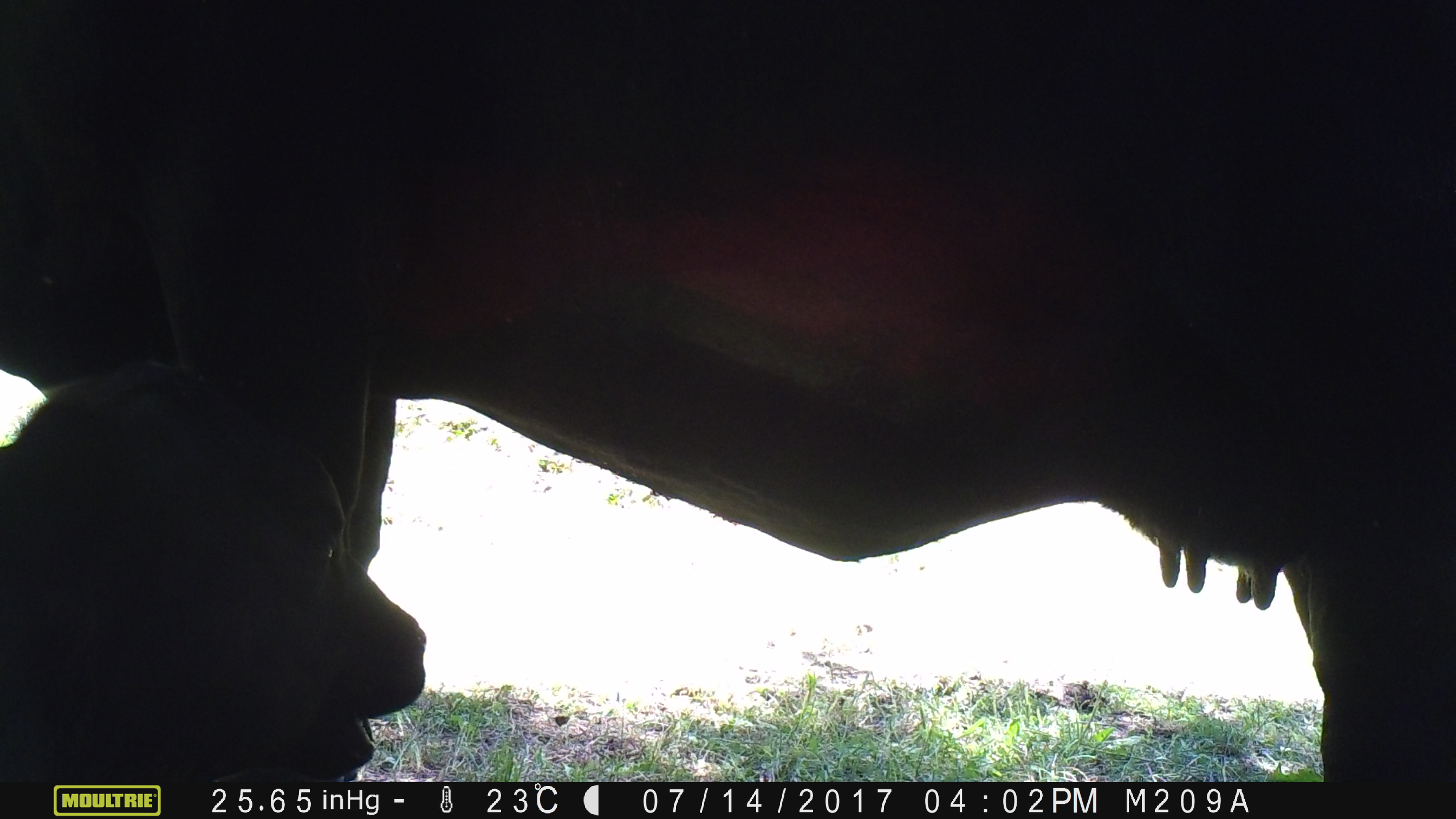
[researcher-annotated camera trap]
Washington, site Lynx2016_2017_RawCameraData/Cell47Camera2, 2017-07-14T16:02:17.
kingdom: Animalia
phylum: Chordata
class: Mammalia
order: Artiodactyla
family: Bovidae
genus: Bos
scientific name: Bos taurus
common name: domestic cattle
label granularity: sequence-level